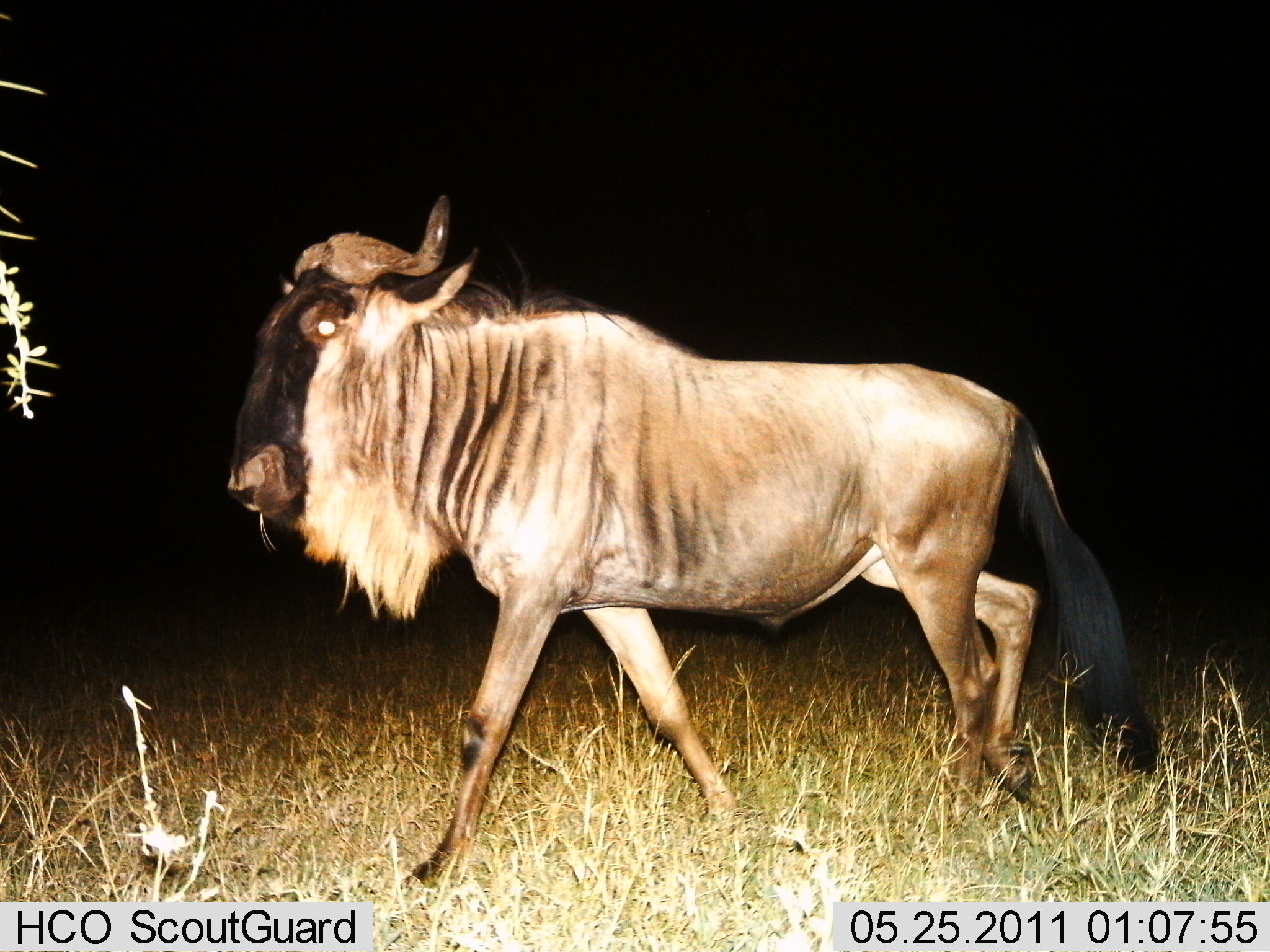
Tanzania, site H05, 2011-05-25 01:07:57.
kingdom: Animalia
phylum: Chordata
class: Mammalia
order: Artiodactyla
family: Bovidae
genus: Connochaetes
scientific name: Connochaetes taurinus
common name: blue wildebeest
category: wildebeest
Wildebeest (blue wildebeest) (Connochaetes taurinus), count 1. Behavior (volunteer vote fractions): standing 10%, resting 0%, moving 90%, interacting 0%. Young present (vote fraction): 0%. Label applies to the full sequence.